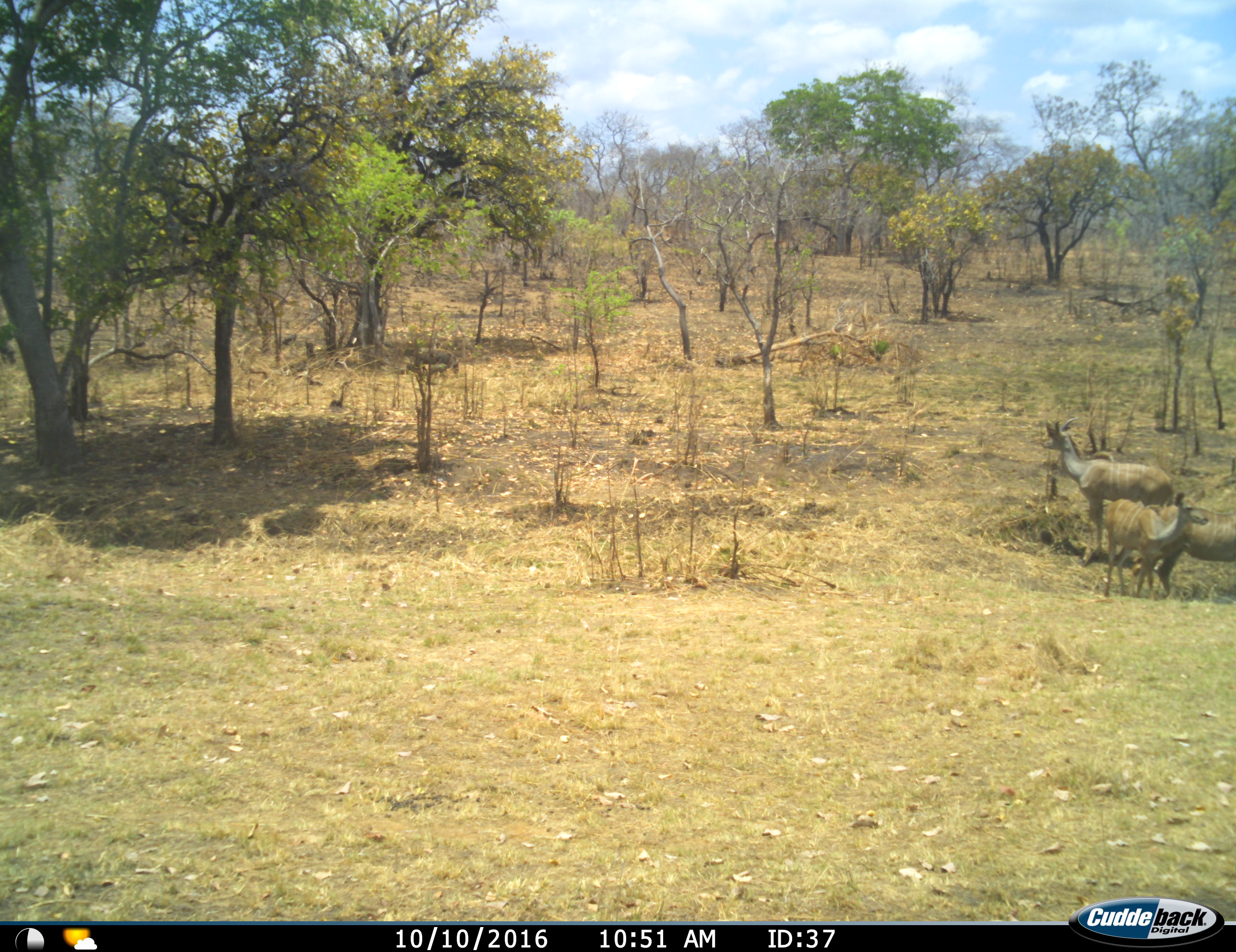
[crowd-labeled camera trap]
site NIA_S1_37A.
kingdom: Animalia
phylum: Chordata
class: Mammalia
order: Artiodactyla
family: Bovidae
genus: Tragelaphus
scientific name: Tragelaphus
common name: kudu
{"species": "kudu (Tragelaphus)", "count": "3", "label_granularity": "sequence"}